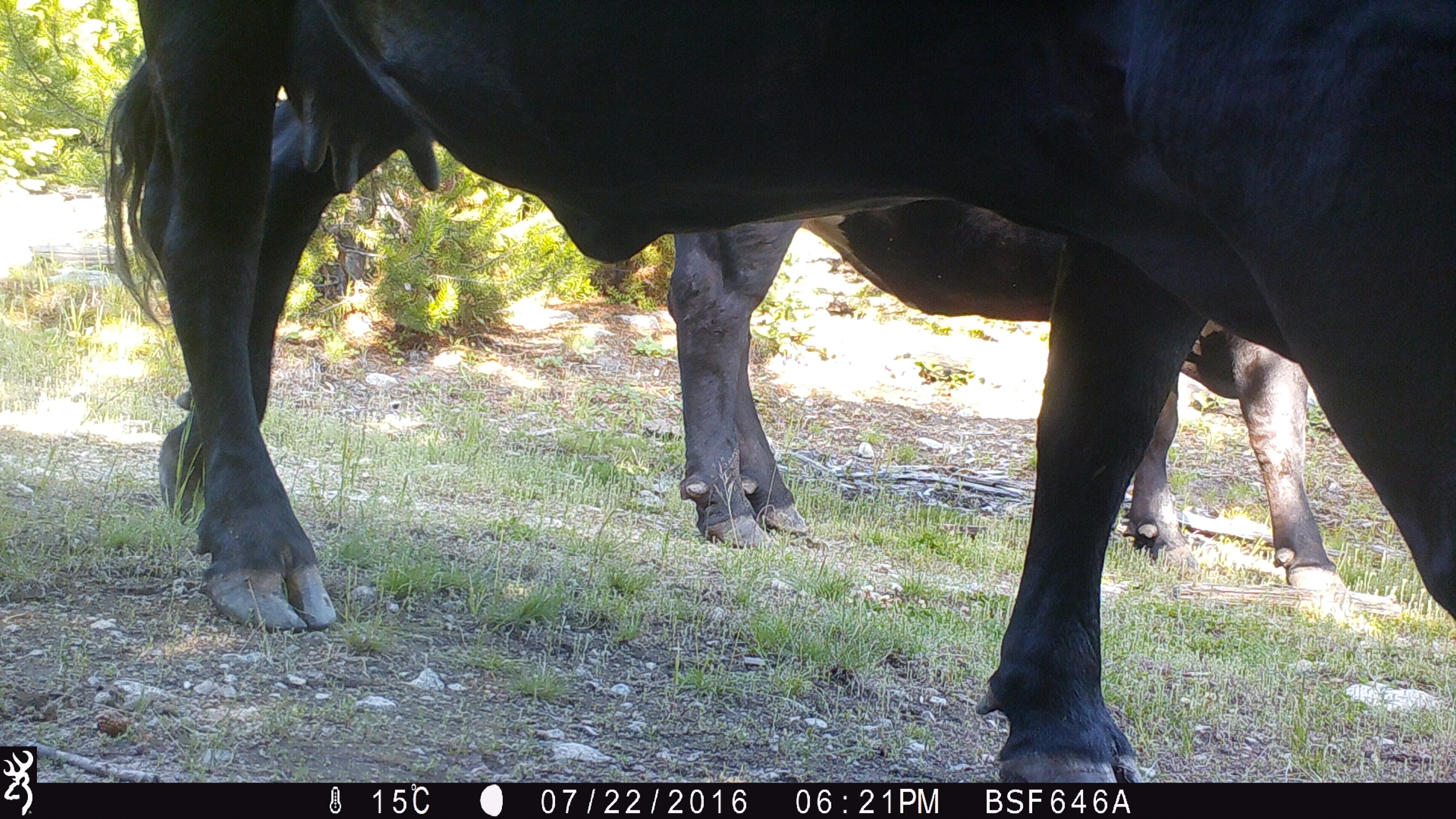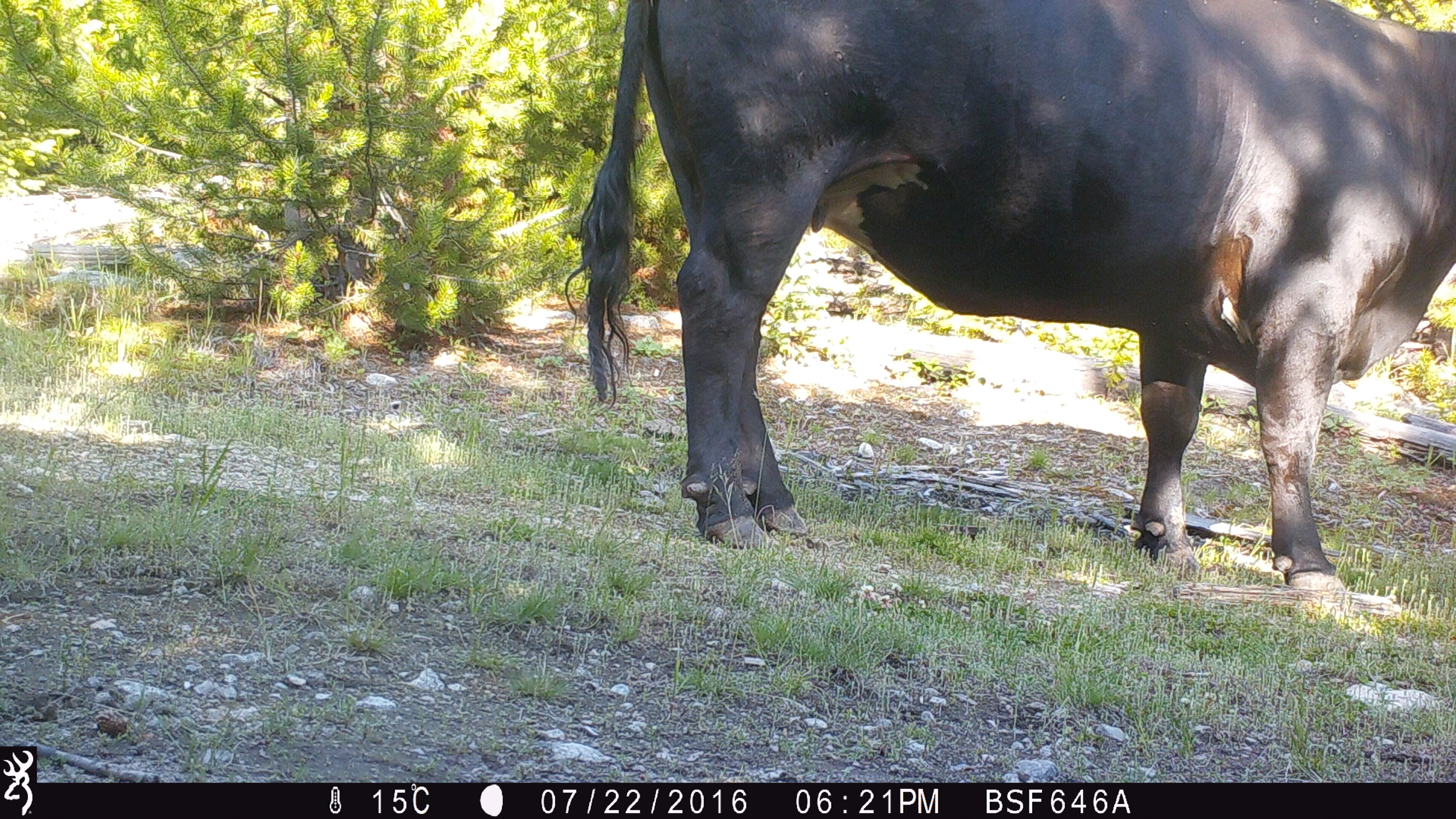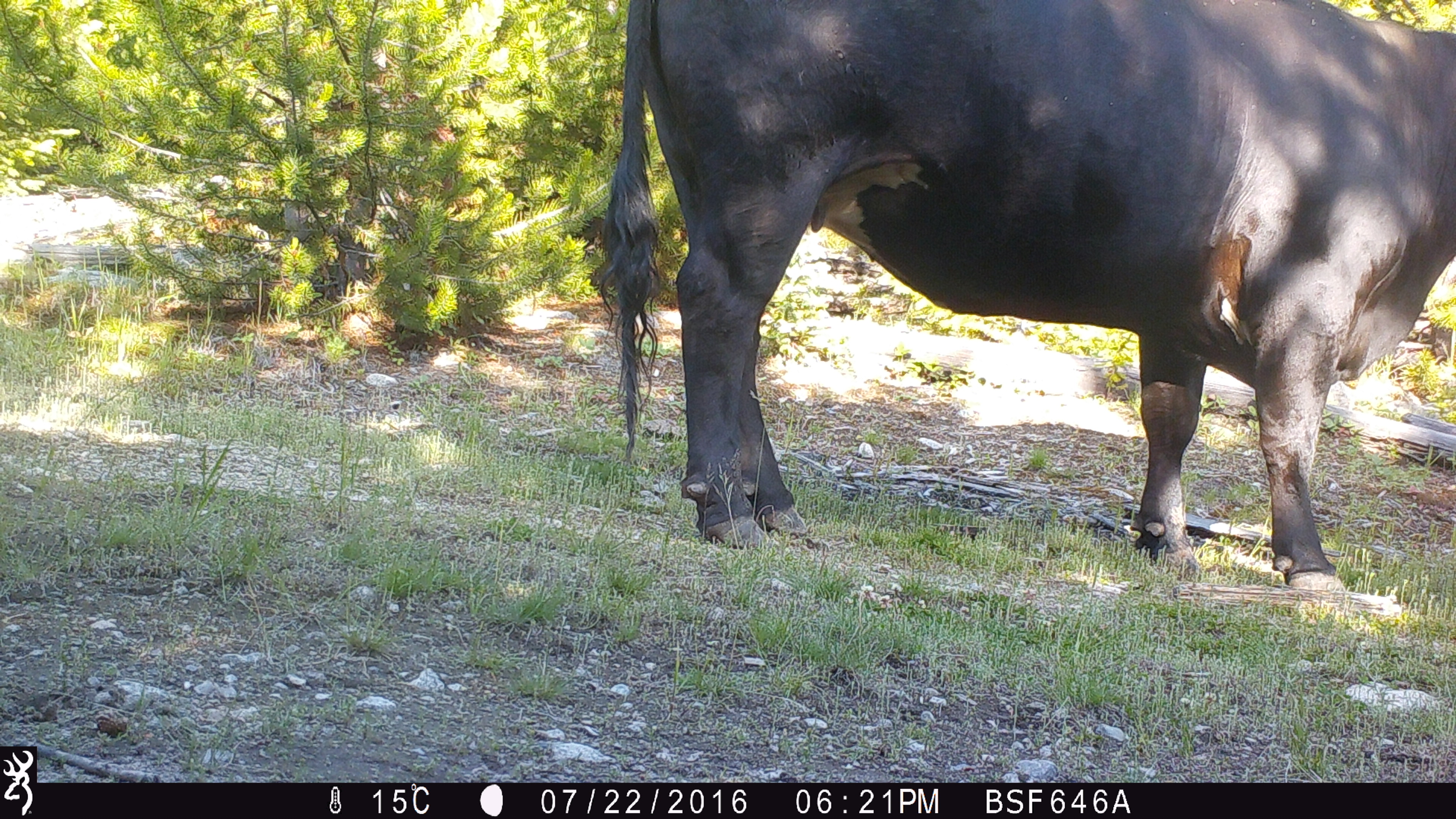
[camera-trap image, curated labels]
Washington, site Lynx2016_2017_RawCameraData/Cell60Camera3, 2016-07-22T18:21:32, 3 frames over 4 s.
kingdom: Animalia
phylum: Chordata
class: Mammalia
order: Artiodactyla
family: Bovidae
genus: Bos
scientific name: Bos taurus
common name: domestic cattle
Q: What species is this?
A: Domestic cattle (Bos taurus).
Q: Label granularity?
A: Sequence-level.